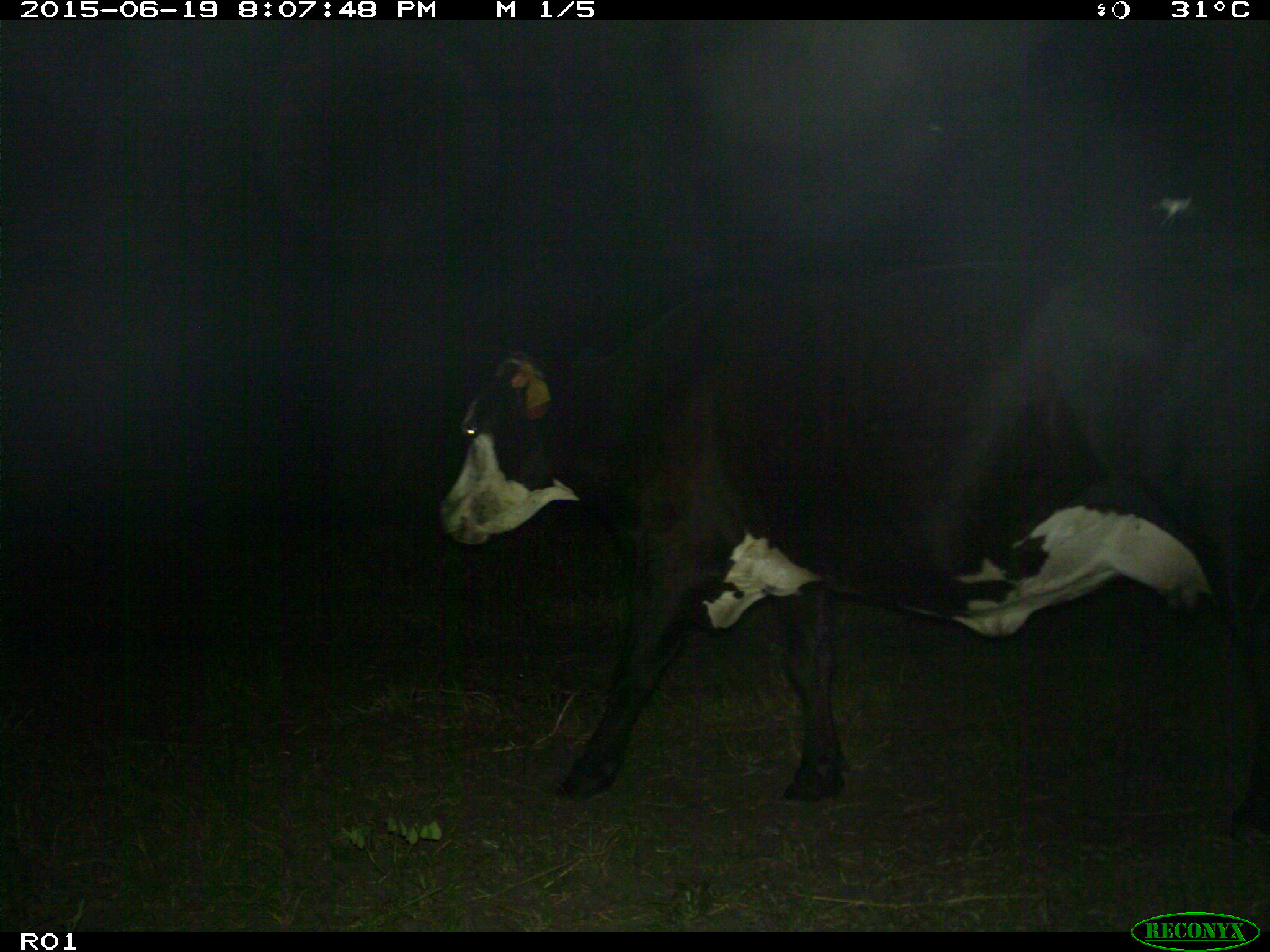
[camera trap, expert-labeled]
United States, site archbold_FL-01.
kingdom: Animalia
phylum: Chordata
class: Mammalia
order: Artiodactyla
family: Bovidae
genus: Bos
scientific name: Bos taurus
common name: domestic cow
Bos taurus (domestic cow).